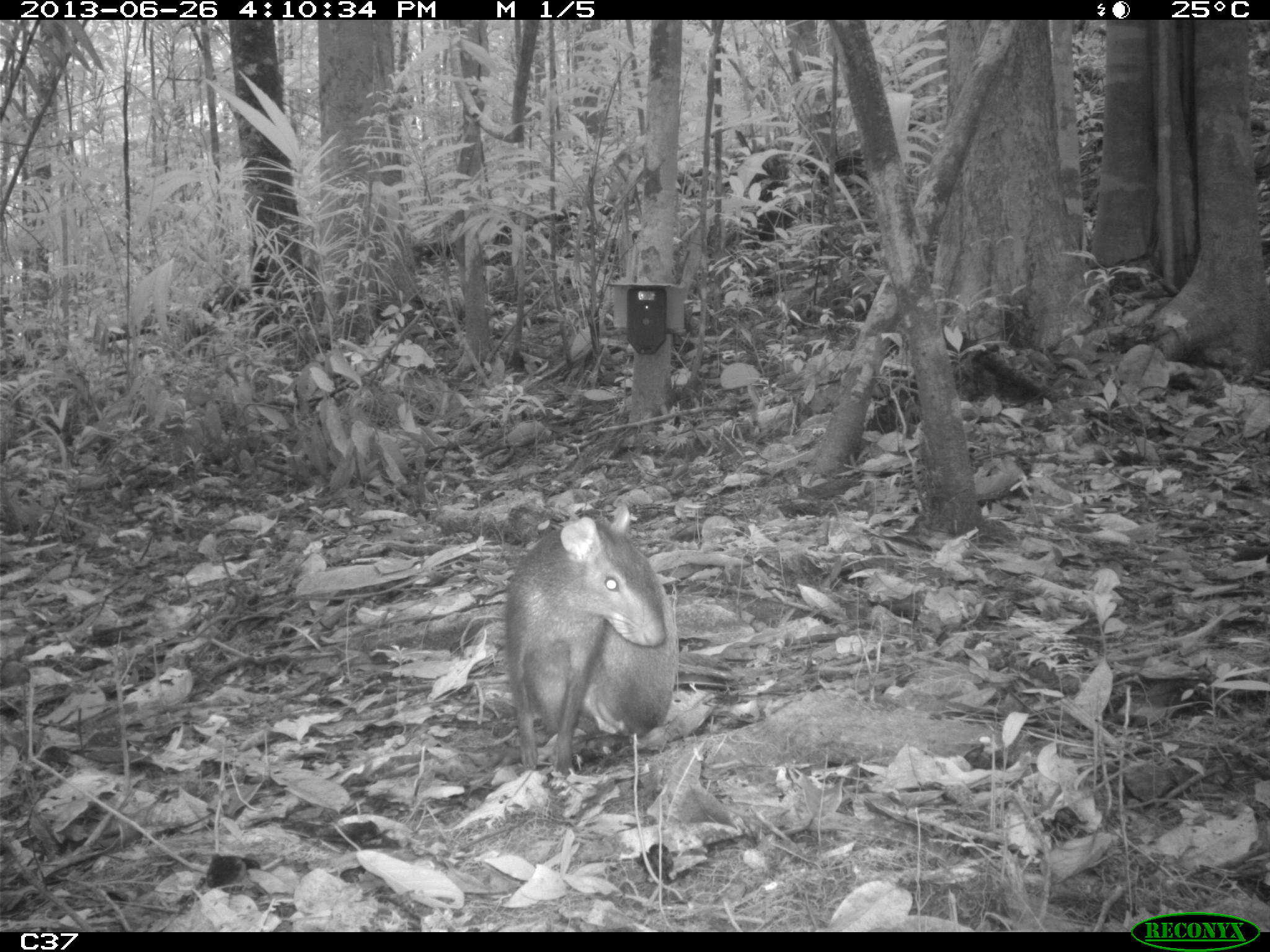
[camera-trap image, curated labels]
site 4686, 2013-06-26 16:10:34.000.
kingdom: Animalia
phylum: Chordata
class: Mammalia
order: Rodentia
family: Dasyproctidae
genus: Dasyprocta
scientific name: Dasyprocta leporina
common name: red-rumped agouti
Dasyprocta leporina (red-rumped agouti), count 1, age adult.